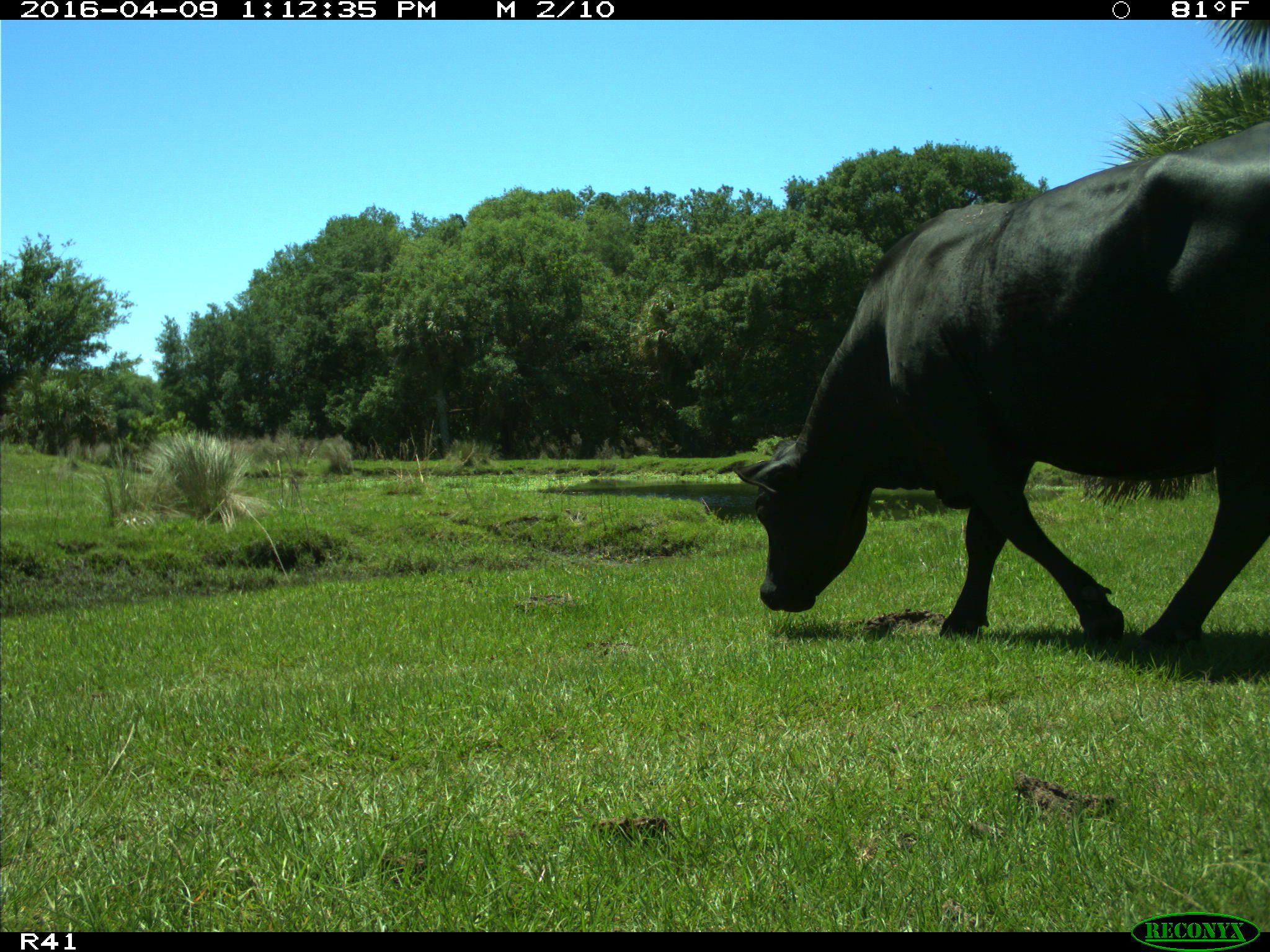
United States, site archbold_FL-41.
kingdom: Animalia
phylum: Chordata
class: Mammalia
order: Artiodactyla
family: Bovidae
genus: Bos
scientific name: Bos taurus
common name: domestic cow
Bos taurus (domestic cow).